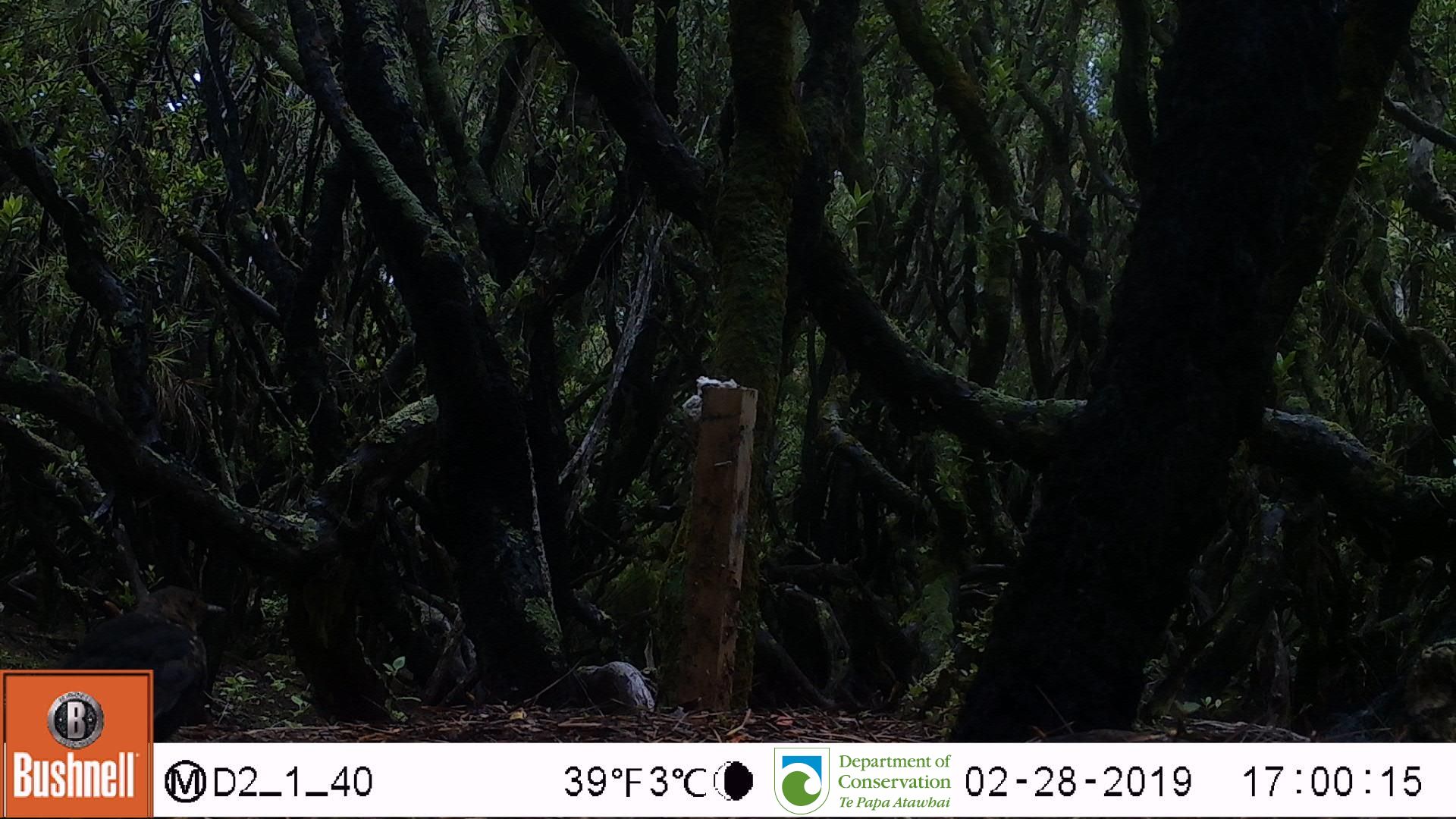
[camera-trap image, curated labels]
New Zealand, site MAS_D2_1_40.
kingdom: Animalia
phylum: Chordata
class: Aves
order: Passeriformes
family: Turdidae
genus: Turdus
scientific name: Turdus merula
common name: eurasian blackbird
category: blackbird